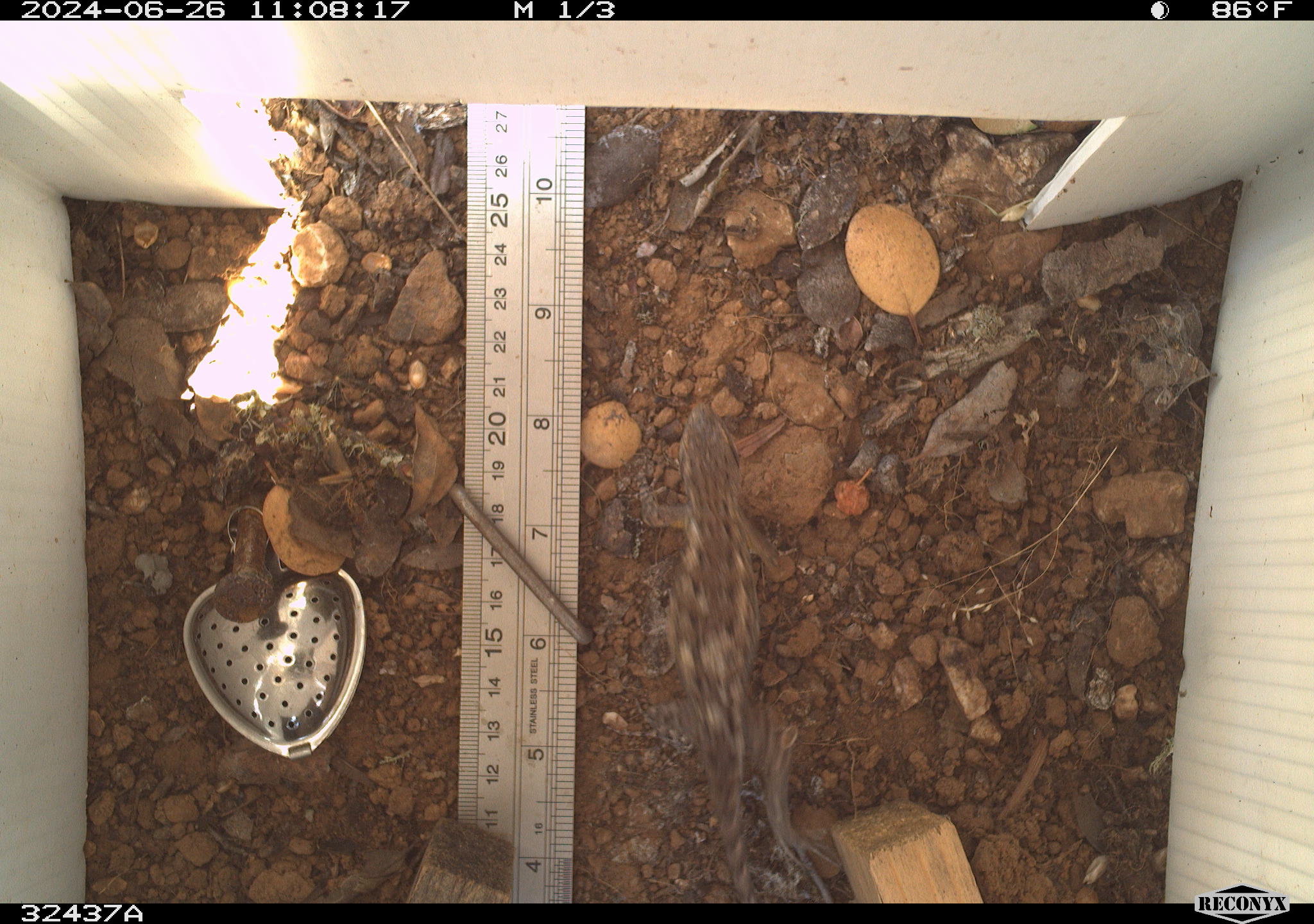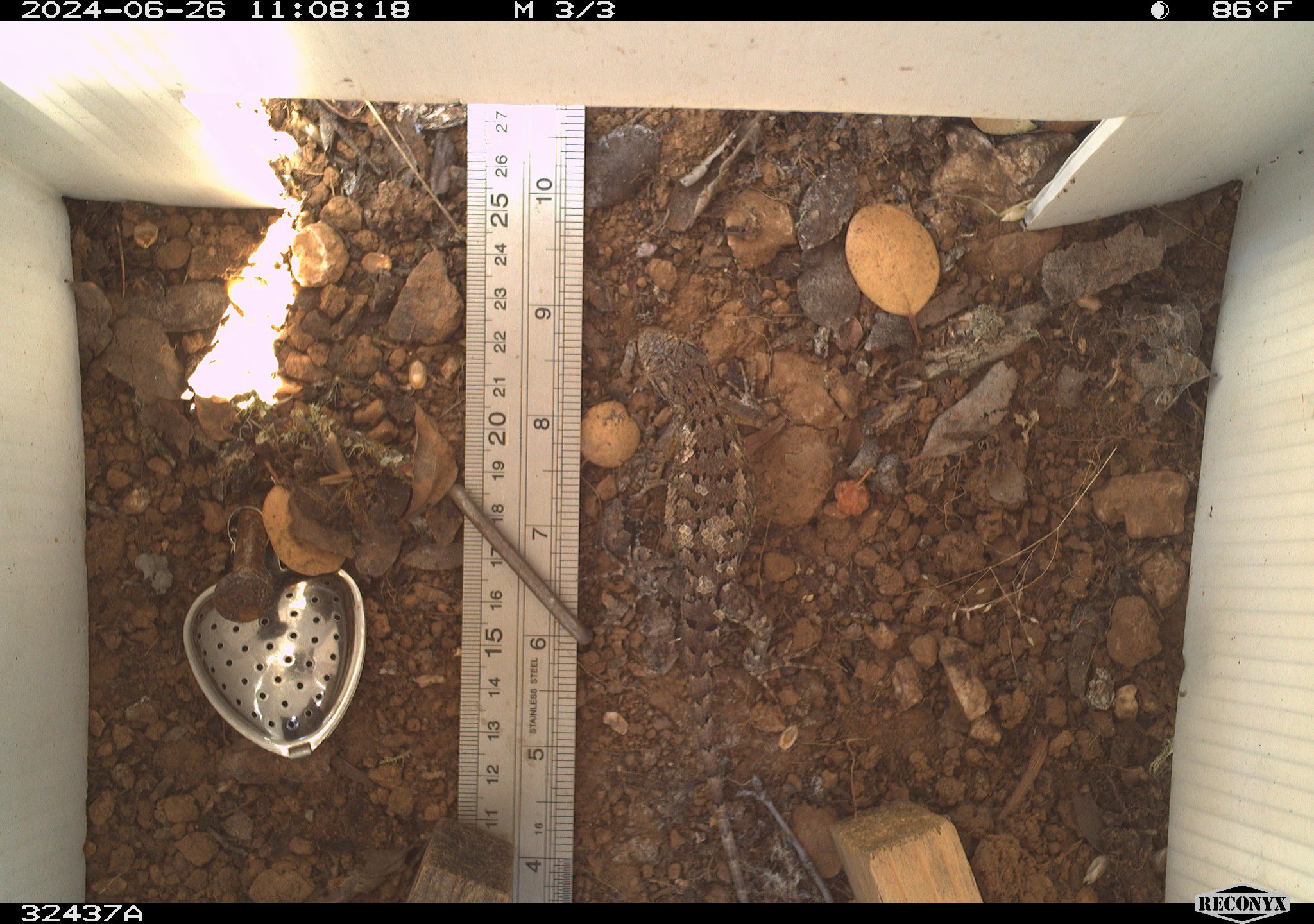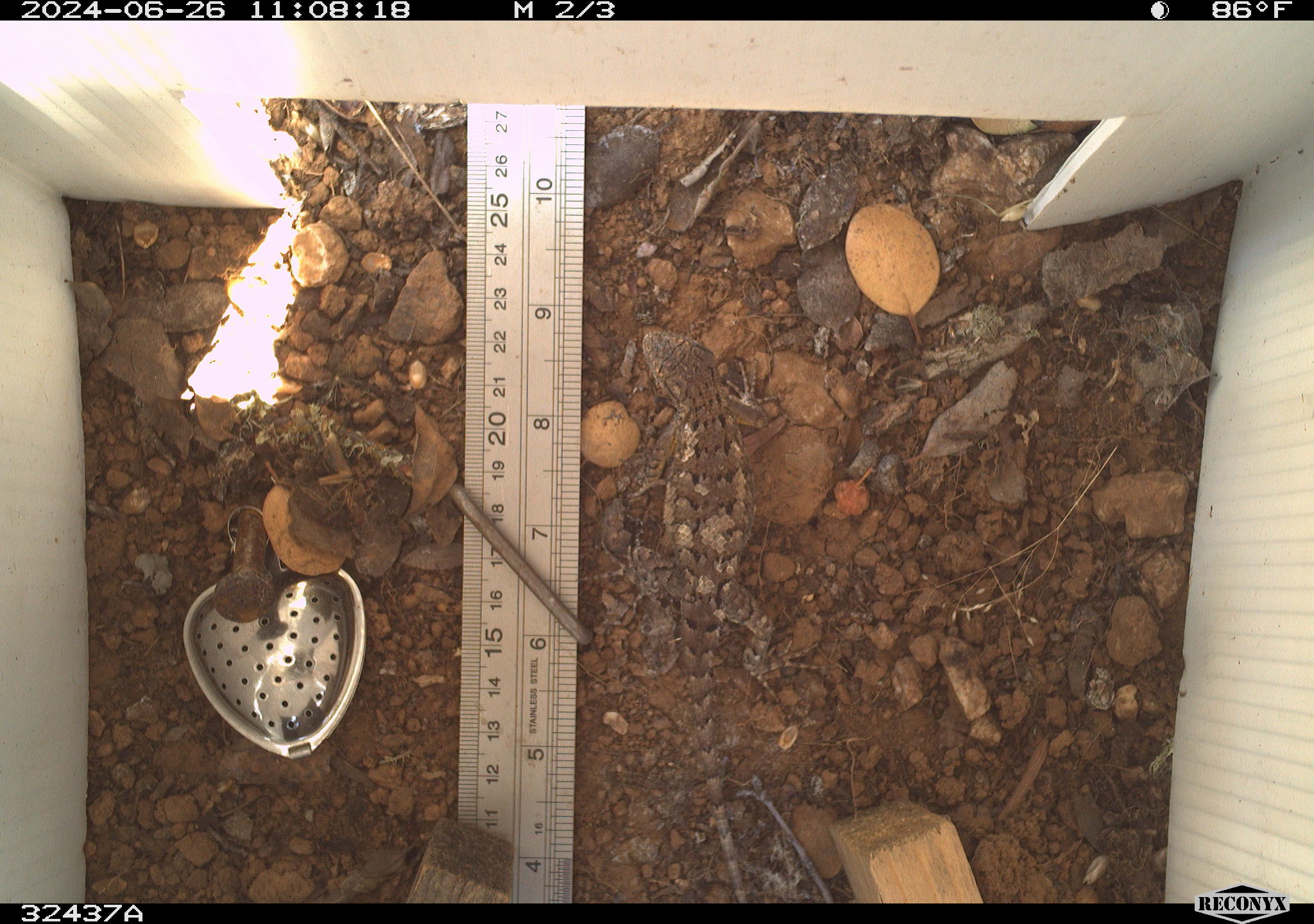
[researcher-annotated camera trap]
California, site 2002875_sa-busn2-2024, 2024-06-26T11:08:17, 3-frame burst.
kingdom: Animalia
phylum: Chordata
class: Reptilia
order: Squamata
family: Phrynosomatidae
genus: Sceloporus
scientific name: Sceloporus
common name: spiny lizards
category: sceloporus species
Sceloporus species (spiny lizards) (Sceloporus).